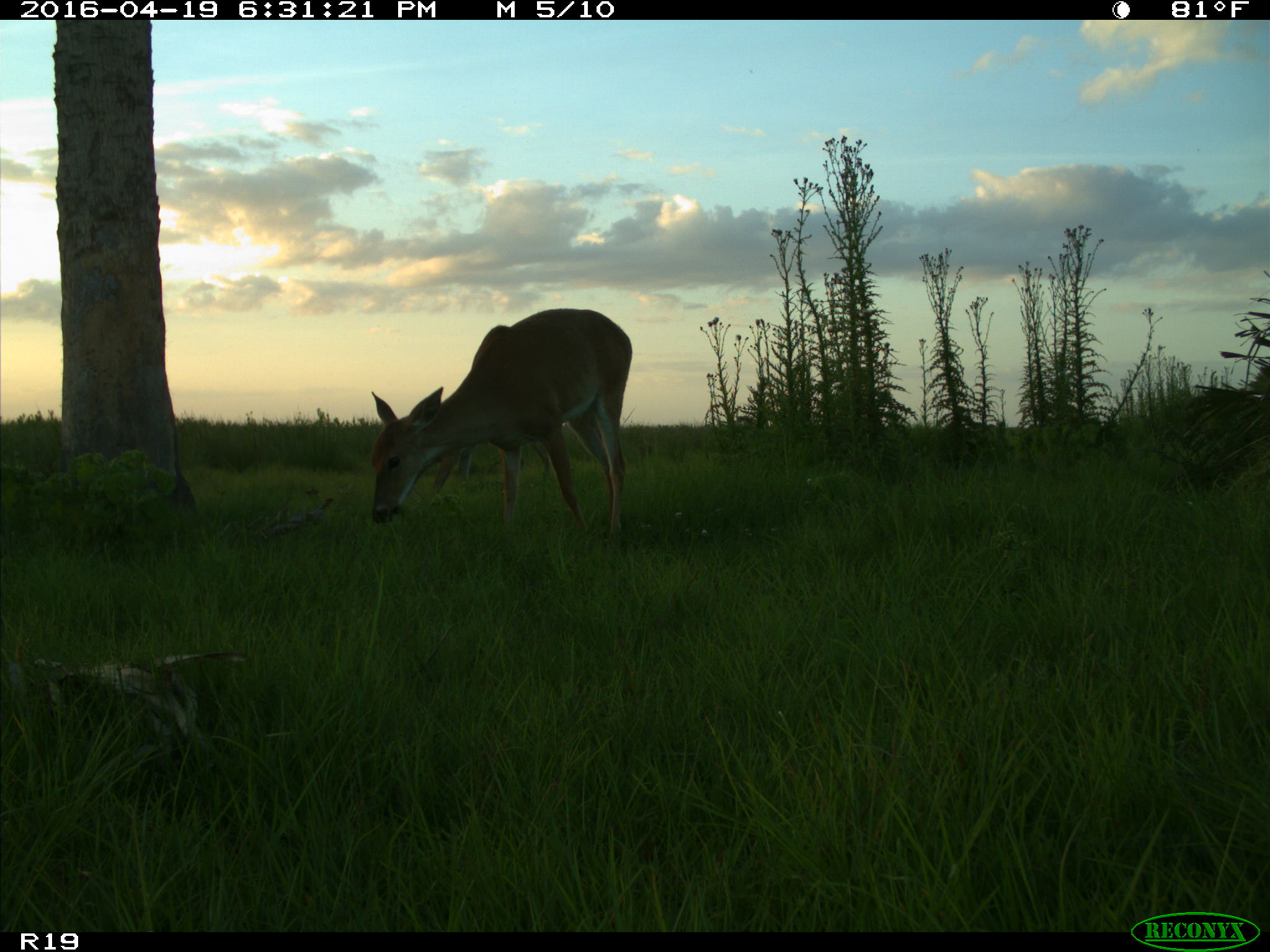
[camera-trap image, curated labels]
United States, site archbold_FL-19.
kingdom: Animalia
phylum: Chordata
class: Mammalia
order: Artiodactyla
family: Cervidae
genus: Odocoileus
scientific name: Odocoileus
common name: deer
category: unidentified deer